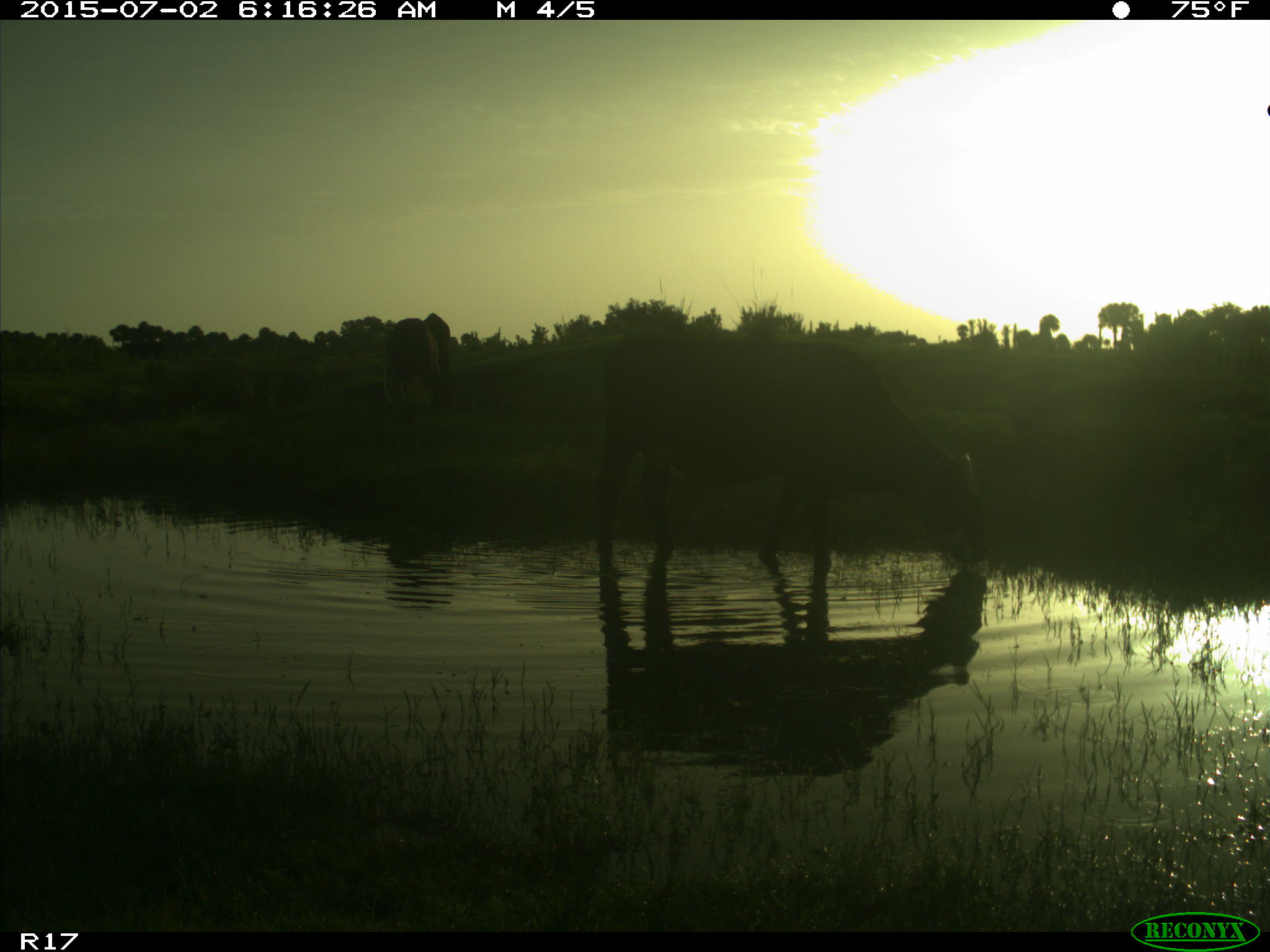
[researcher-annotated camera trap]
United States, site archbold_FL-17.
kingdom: Animalia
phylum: Chordata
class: Mammalia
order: Artiodactyla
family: Bovidae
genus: Bos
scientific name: Bos taurus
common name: domestic cow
Bos taurus (domestic cow).